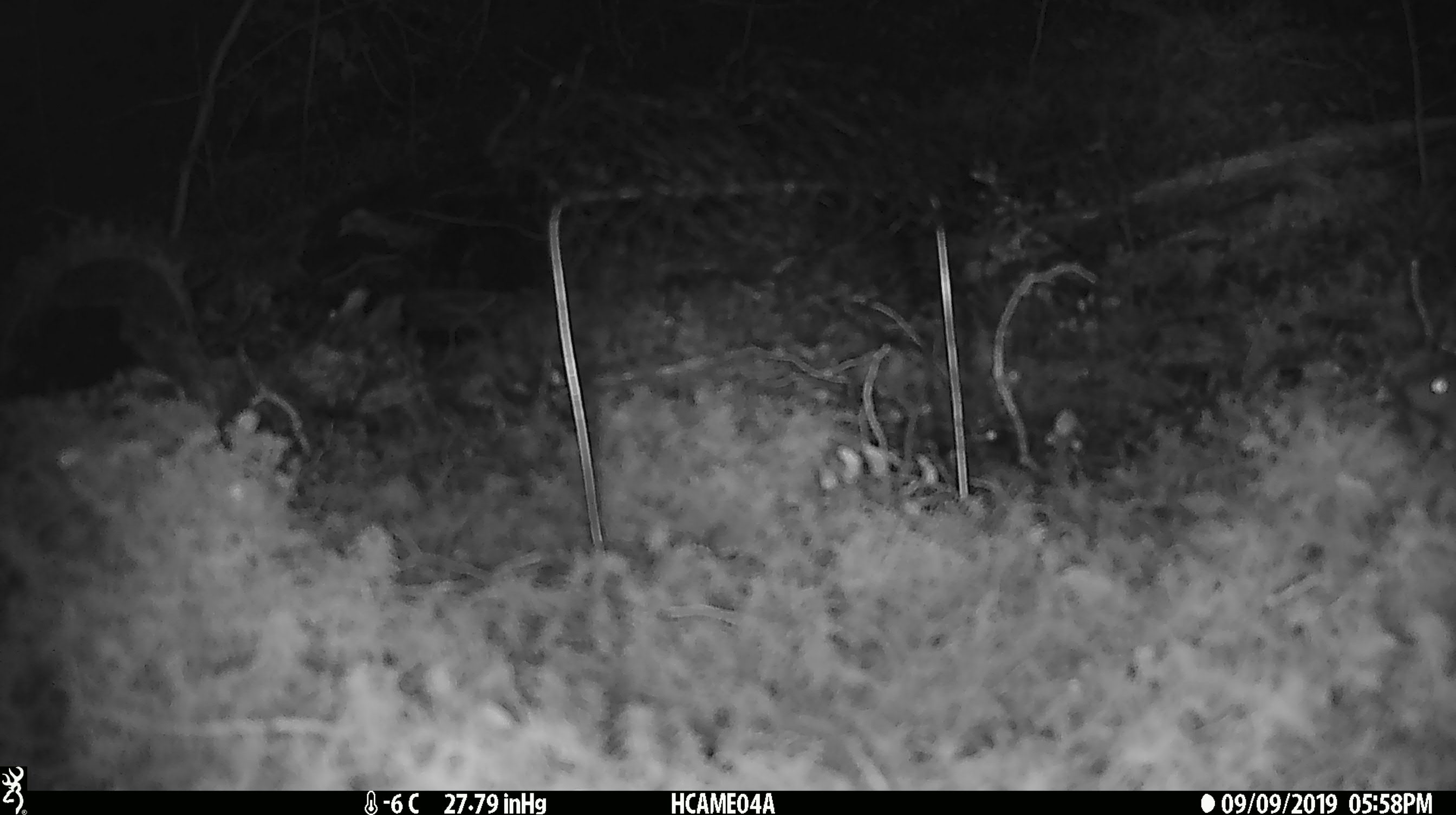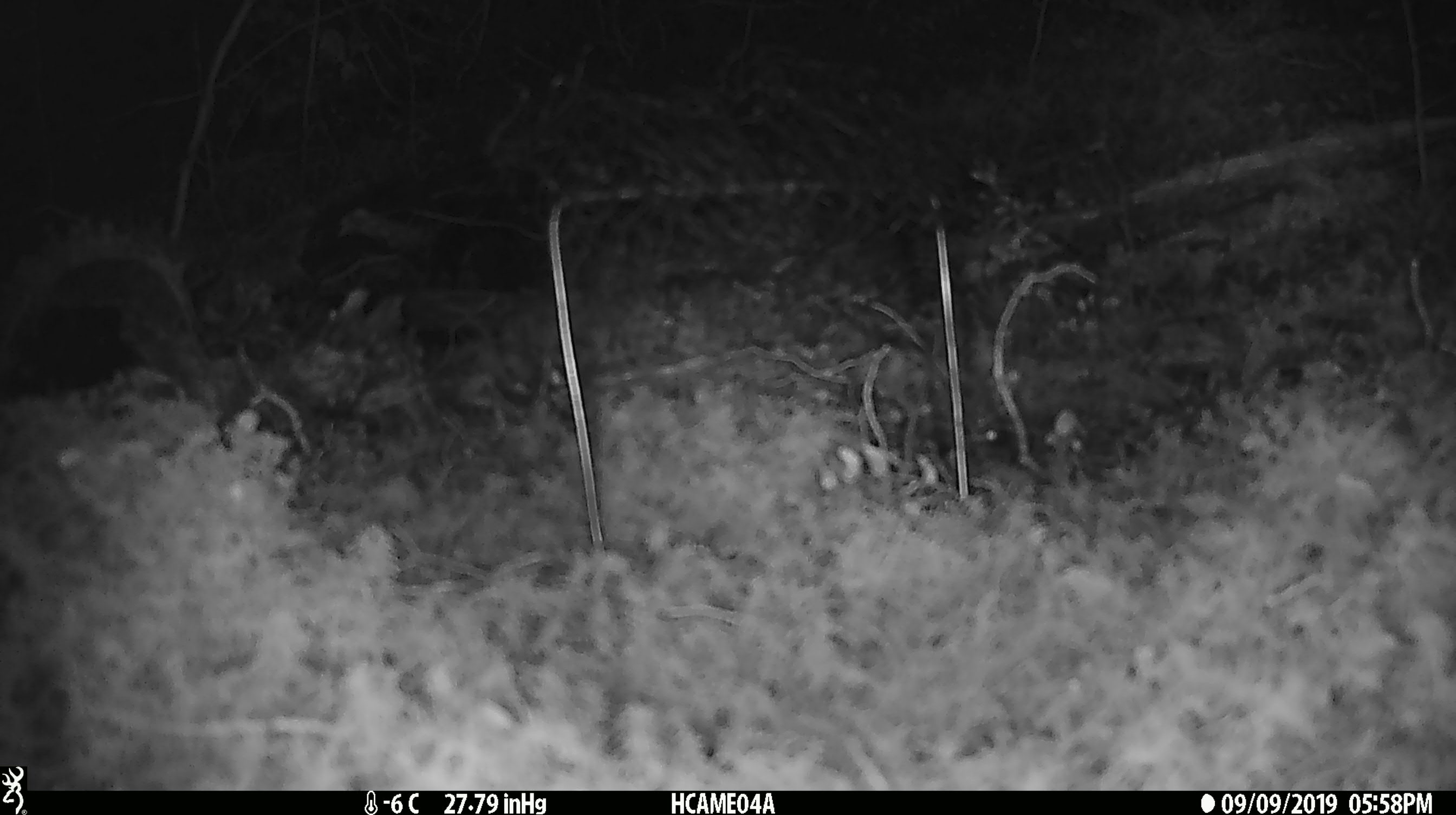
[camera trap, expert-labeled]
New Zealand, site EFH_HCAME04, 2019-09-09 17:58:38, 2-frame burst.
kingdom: Animalia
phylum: Chordata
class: Mammalia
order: Rodentia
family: Muridae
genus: Mus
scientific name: Mus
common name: mouse